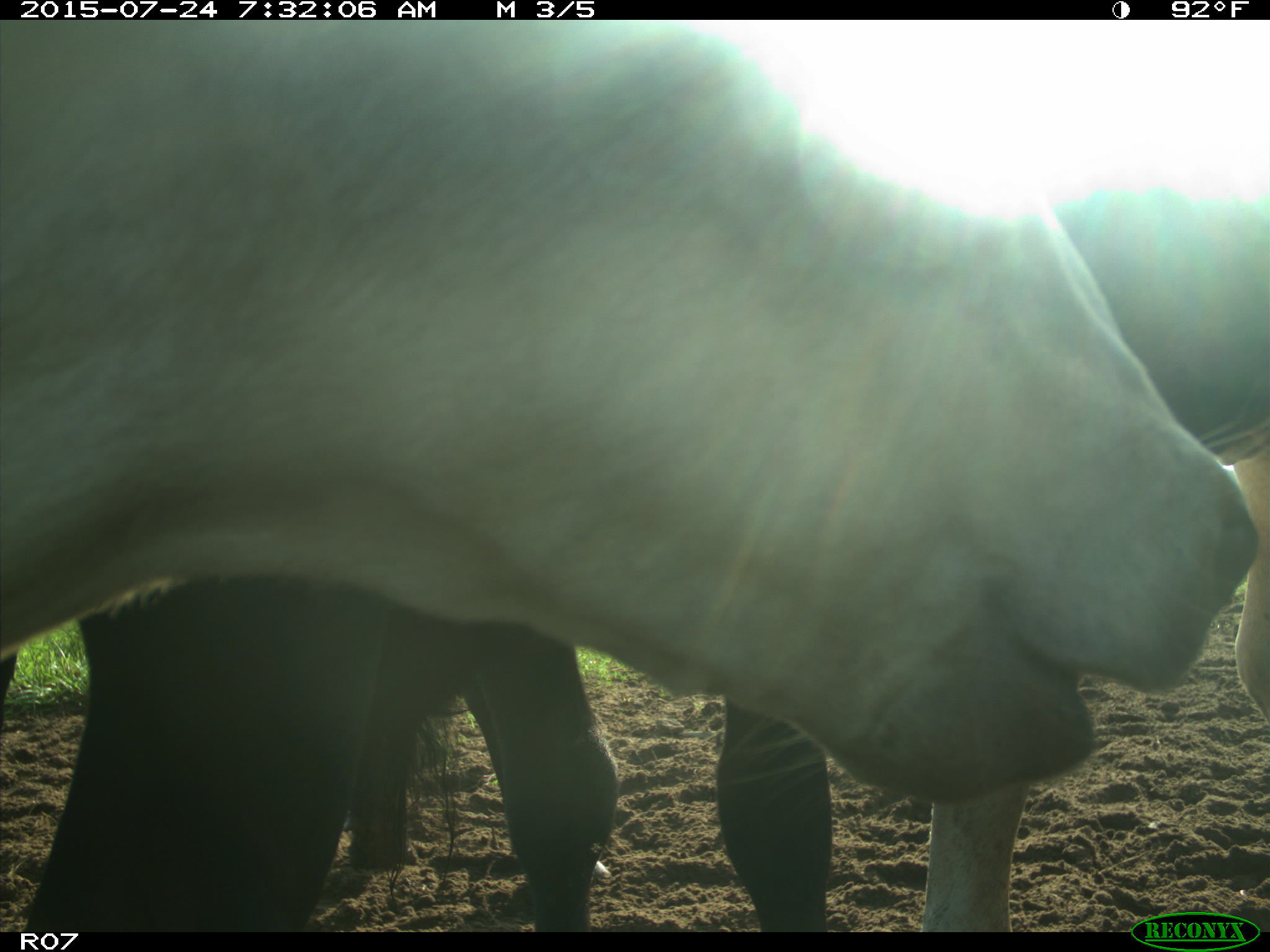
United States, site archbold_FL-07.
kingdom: Animalia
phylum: Chordata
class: Mammalia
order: Artiodactyla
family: Bovidae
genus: Bos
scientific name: Bos taurus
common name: domestic cow